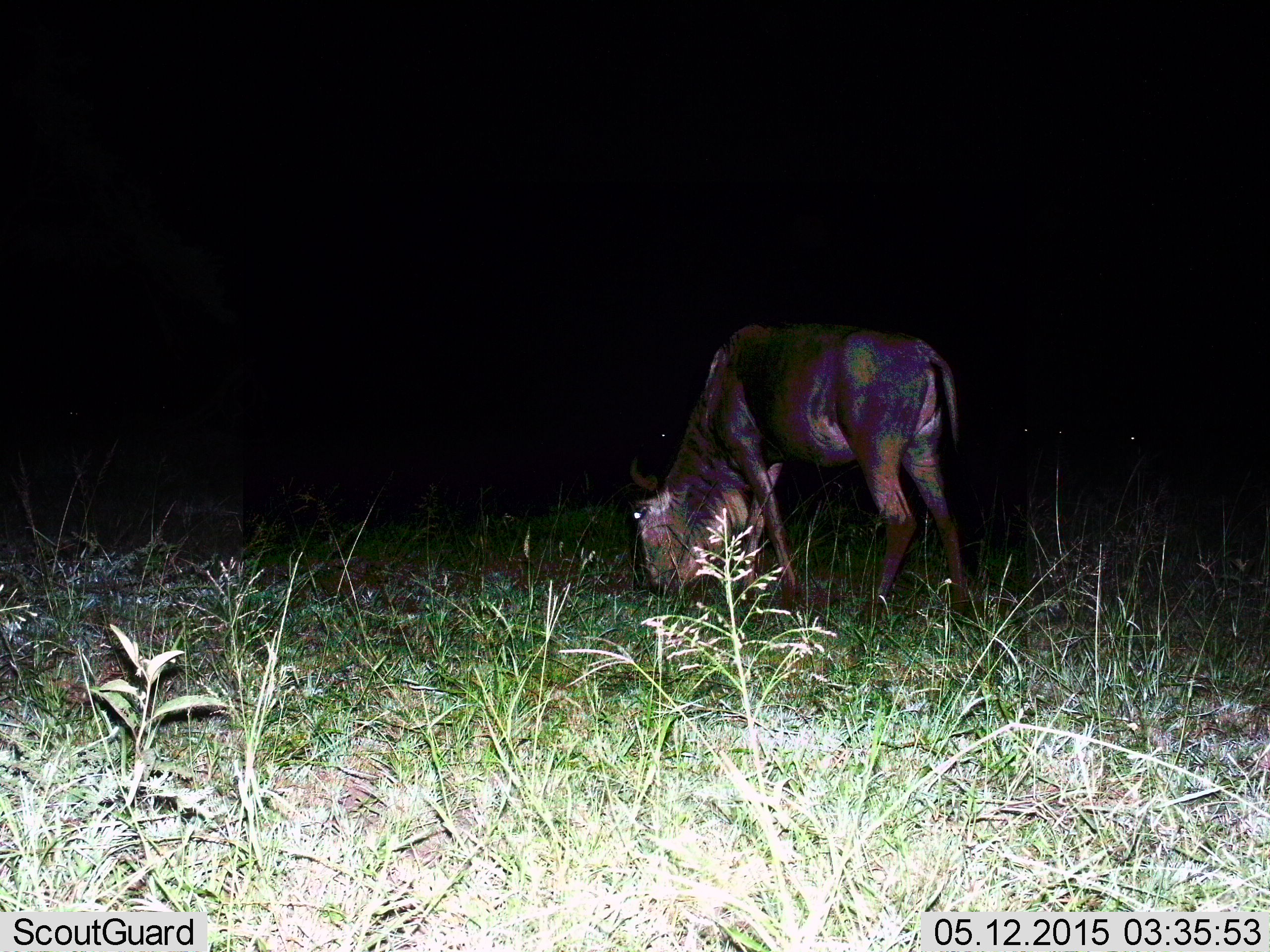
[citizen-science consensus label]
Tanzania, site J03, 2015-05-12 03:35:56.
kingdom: Animalia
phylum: Chordata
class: Mammalia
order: Artiodactyla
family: Bovidae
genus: Connochaetes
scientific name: Connochaetes taurinus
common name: blue wildebeest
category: wildebeest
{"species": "wildebeest (blue wildebeest) (Connochaetes taurinus)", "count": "1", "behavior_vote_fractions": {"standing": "30%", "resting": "0%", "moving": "0%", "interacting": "0%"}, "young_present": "0%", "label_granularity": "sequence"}